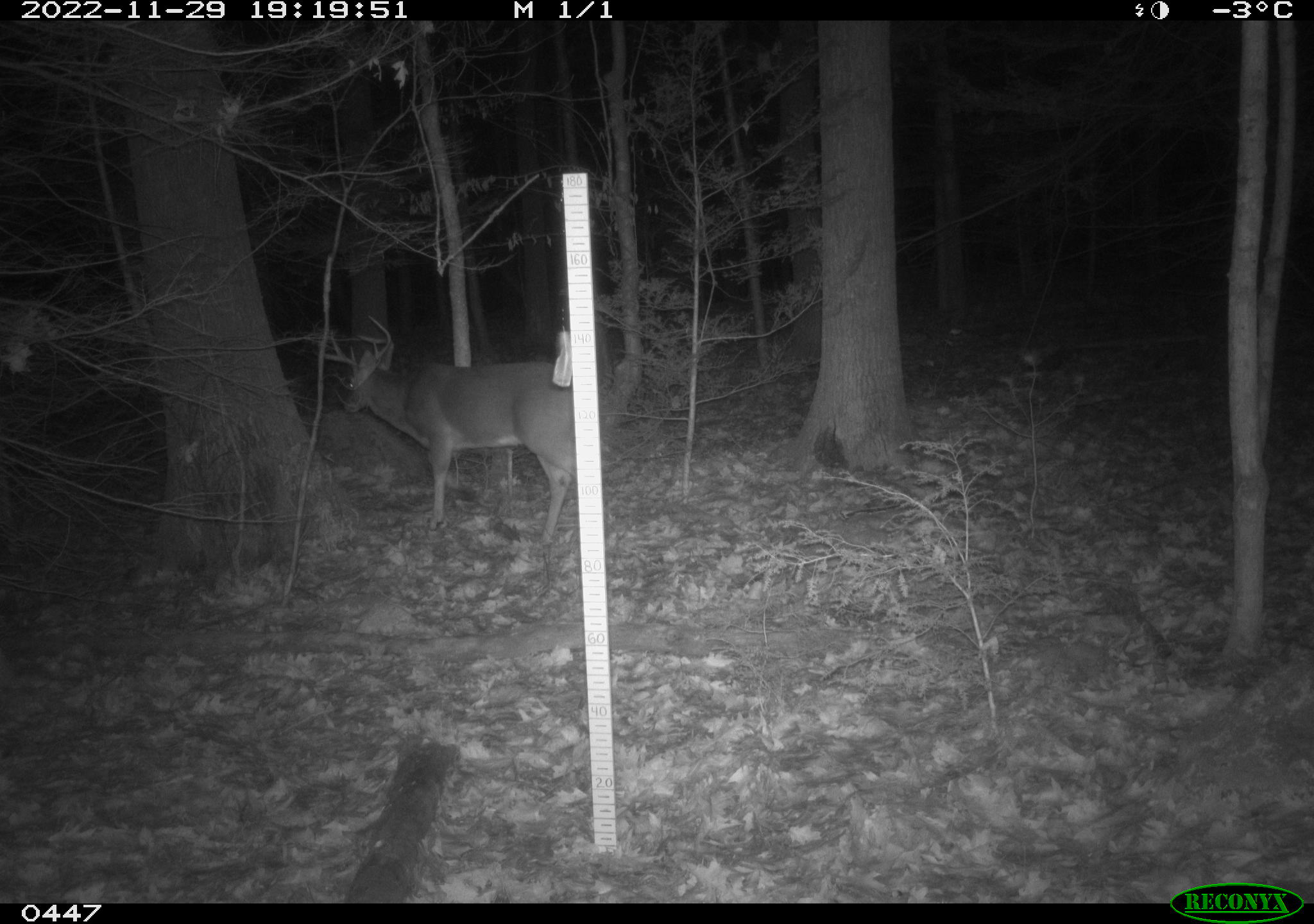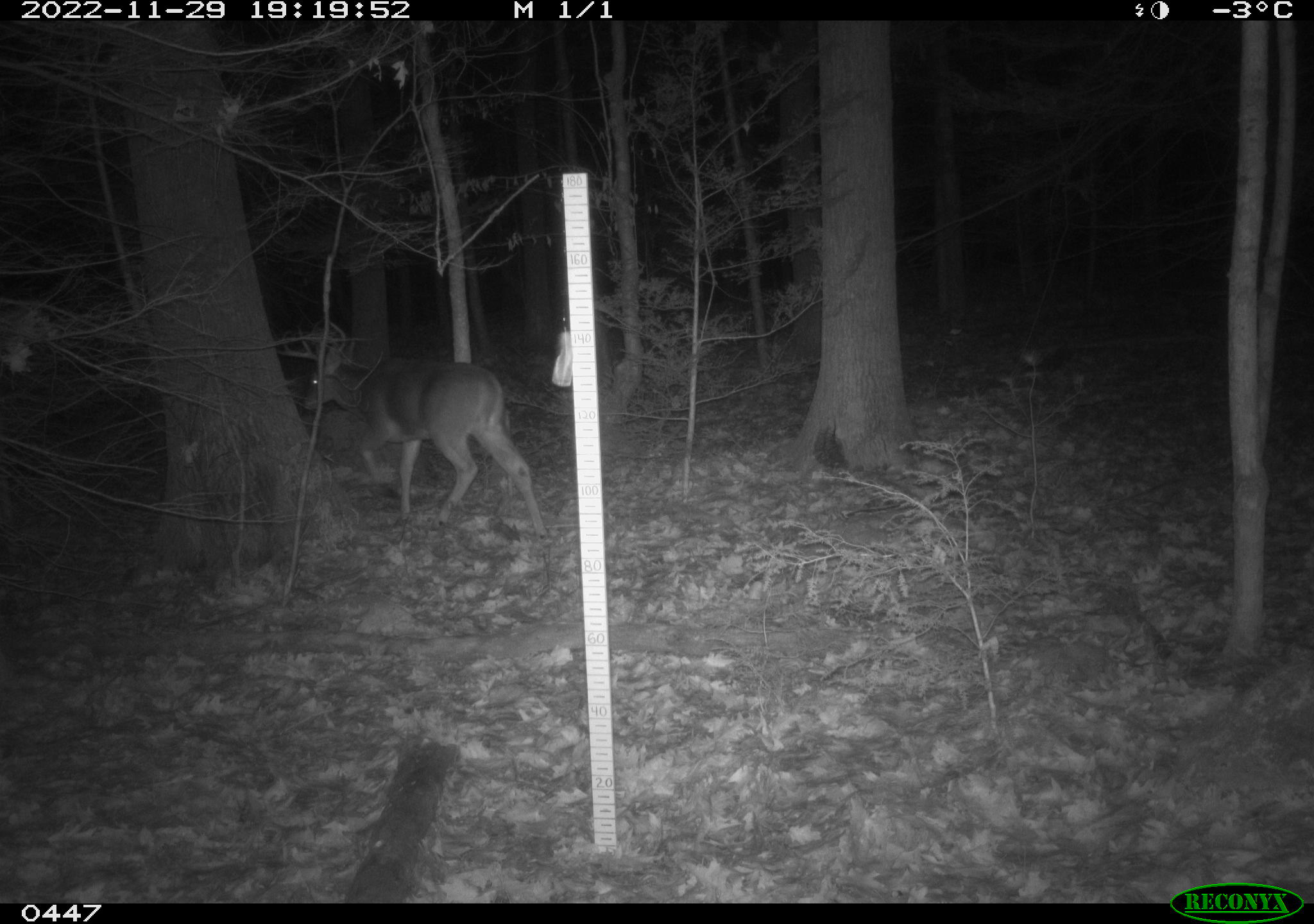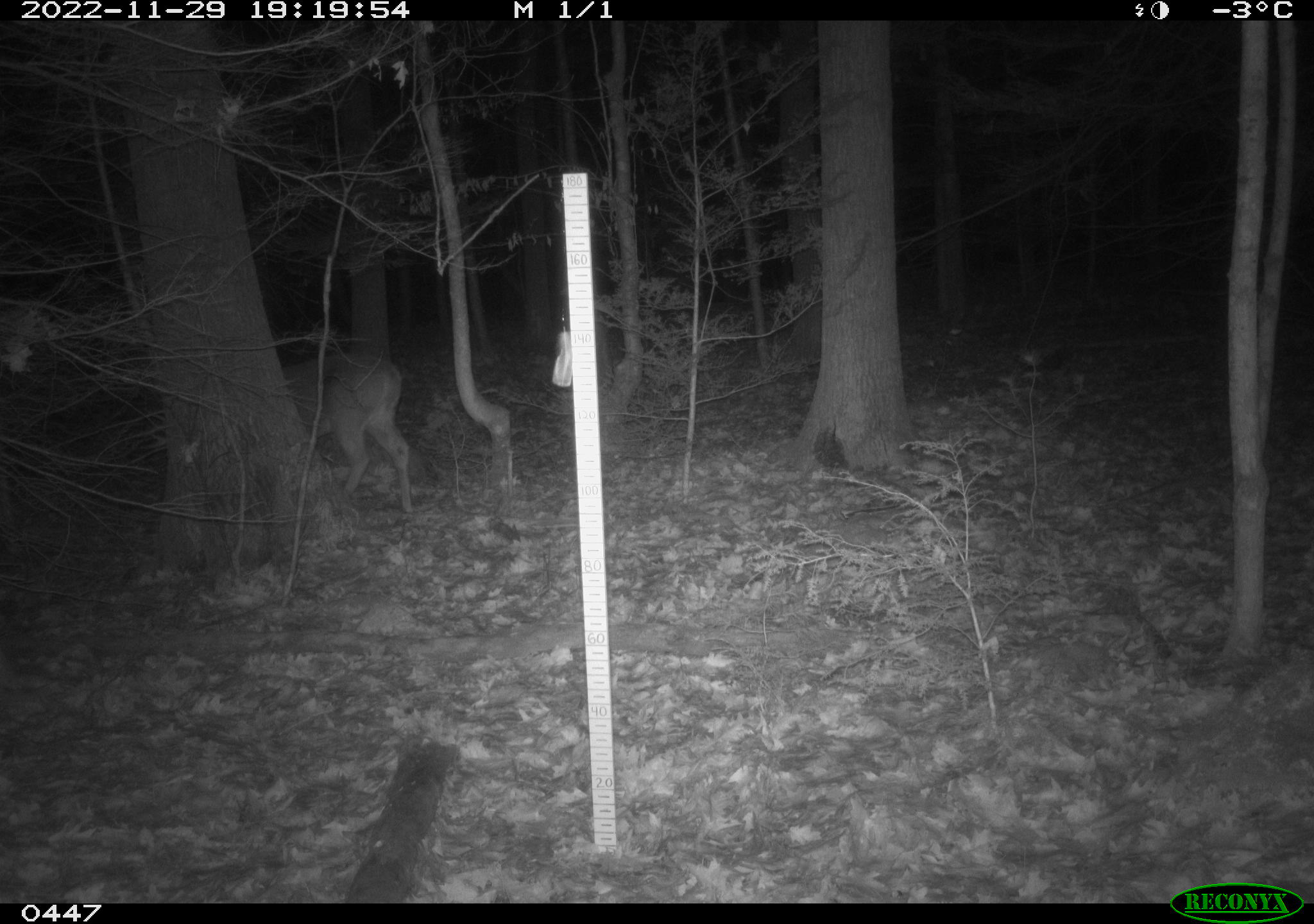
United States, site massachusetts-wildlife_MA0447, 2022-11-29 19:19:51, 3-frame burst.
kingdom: Animalia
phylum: Chordata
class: Mammalia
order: Artiodactyla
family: Cervidae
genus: Odocoileus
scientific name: Odocoileus virginianus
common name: white-tailed deer